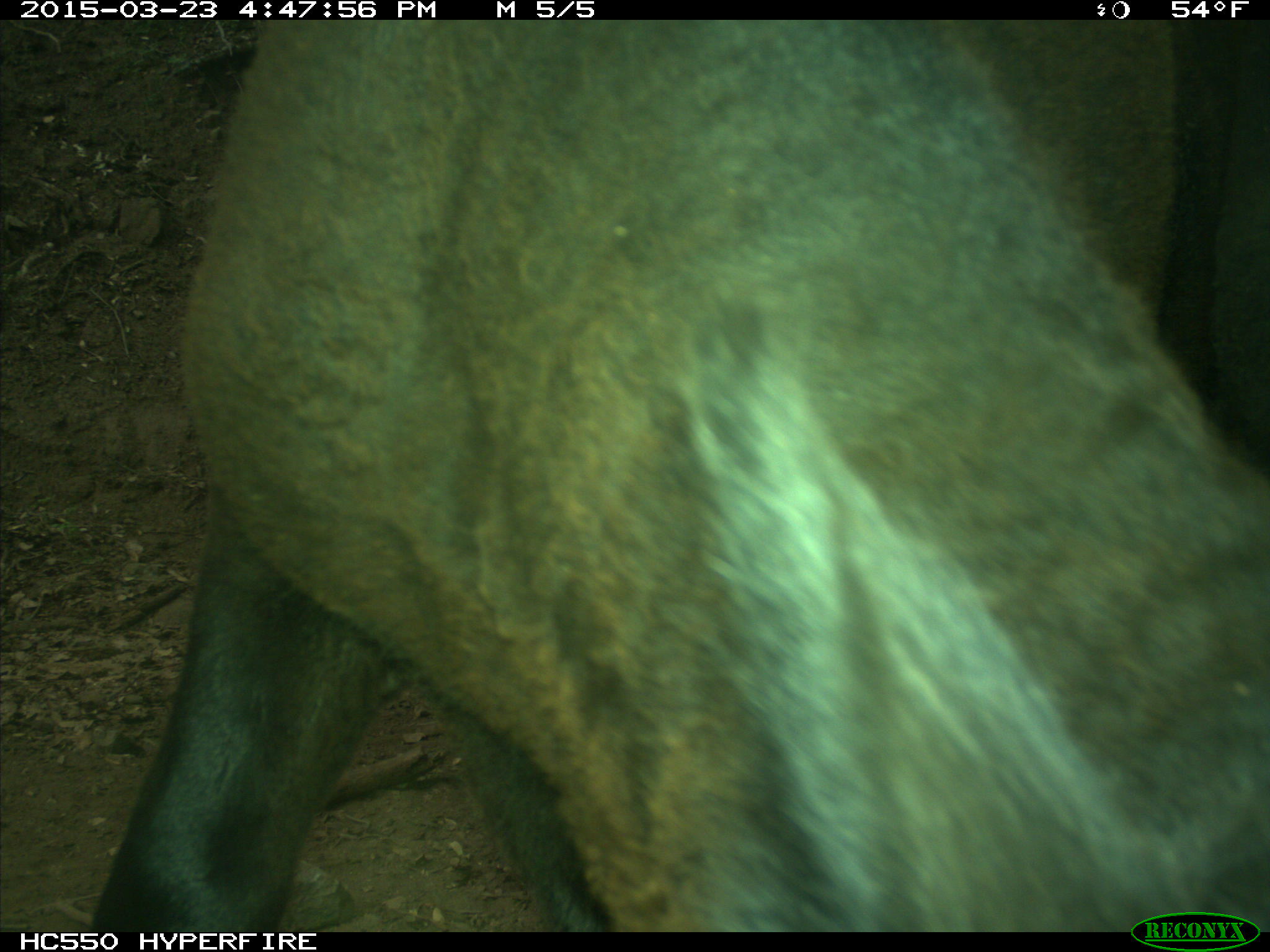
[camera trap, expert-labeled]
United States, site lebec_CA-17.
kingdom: Animalia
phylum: Chordata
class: Mammalia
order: Artiodactyla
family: Bovidae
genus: Bos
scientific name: Bos taurus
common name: domestic cow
Bos taurus (domestic cow).